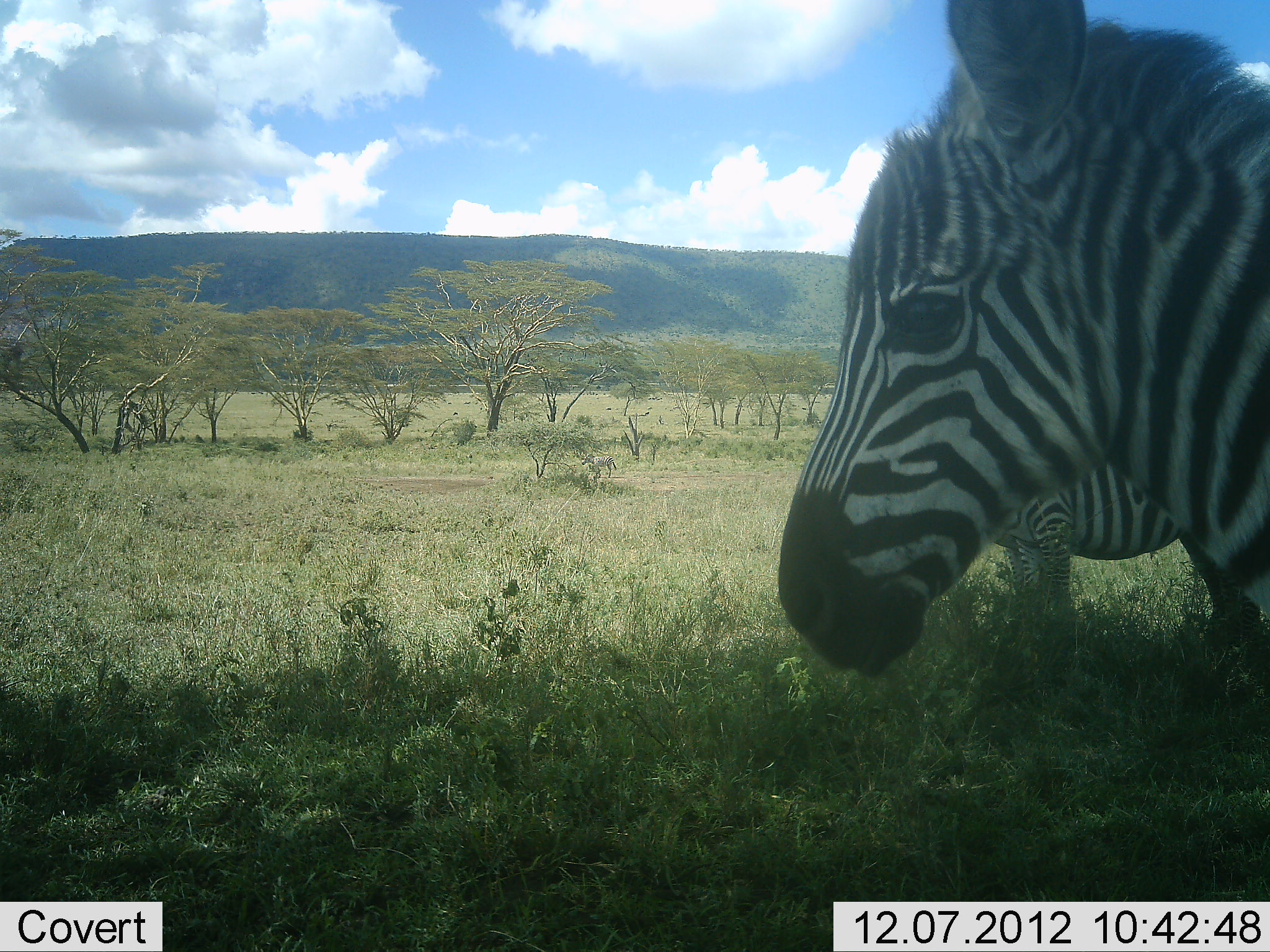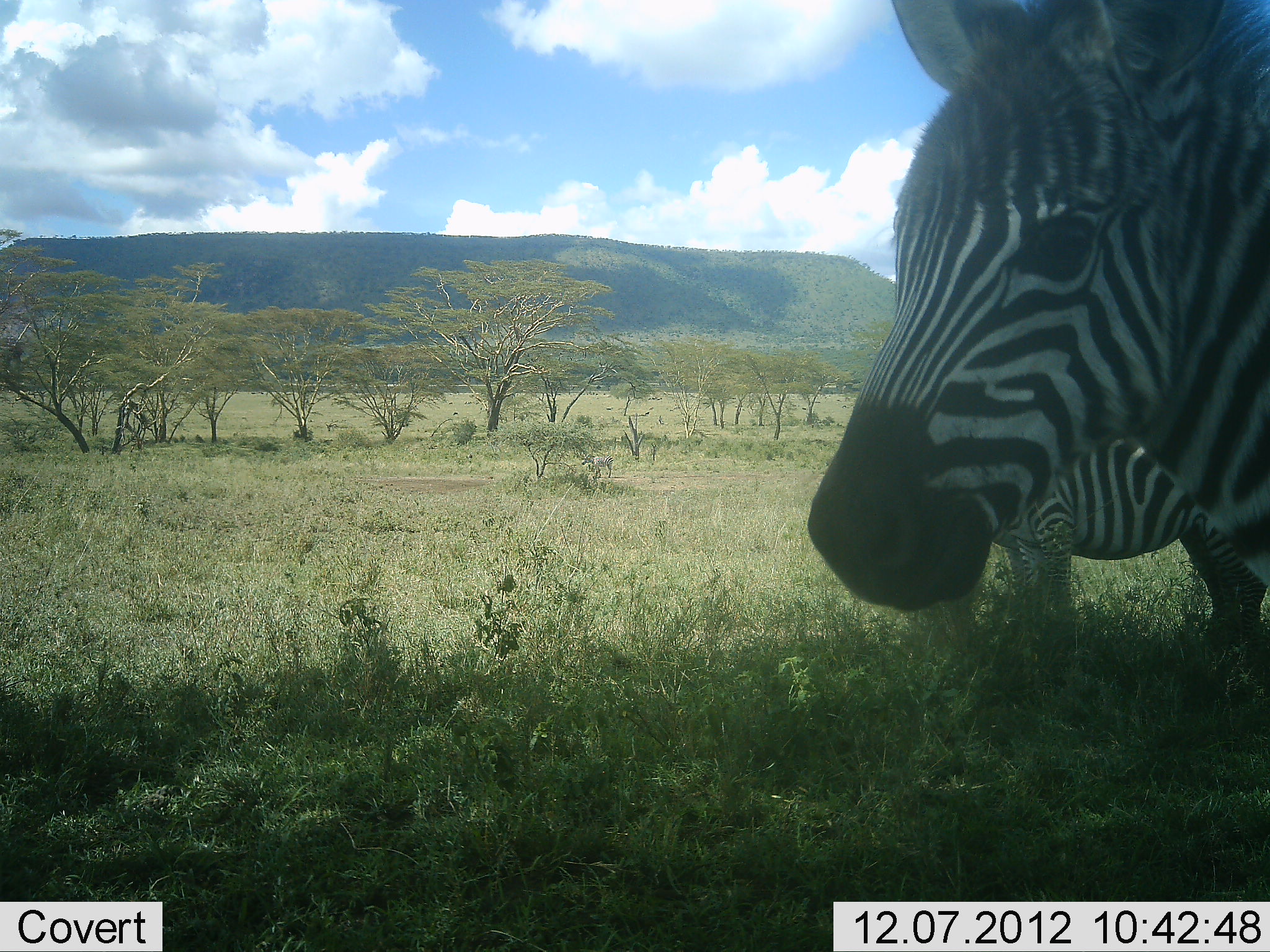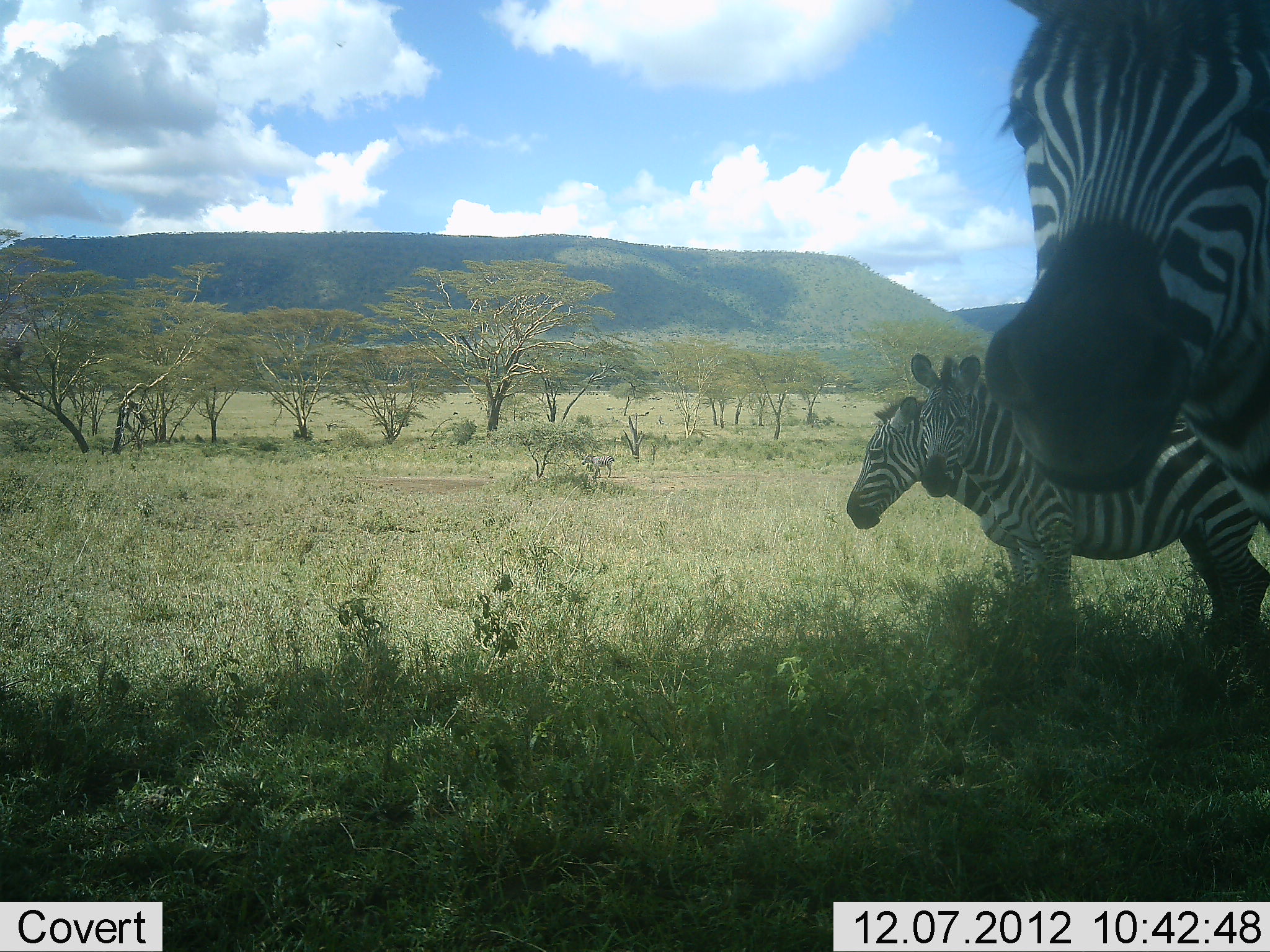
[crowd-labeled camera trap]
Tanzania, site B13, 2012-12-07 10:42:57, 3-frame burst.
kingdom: Animalia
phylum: Chordata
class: Mammalia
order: Perissodactyla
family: Equidae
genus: Equus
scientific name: Equus quagga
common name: plains zebra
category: zebra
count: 3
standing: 100%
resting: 0%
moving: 0%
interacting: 0%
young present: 40%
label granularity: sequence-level